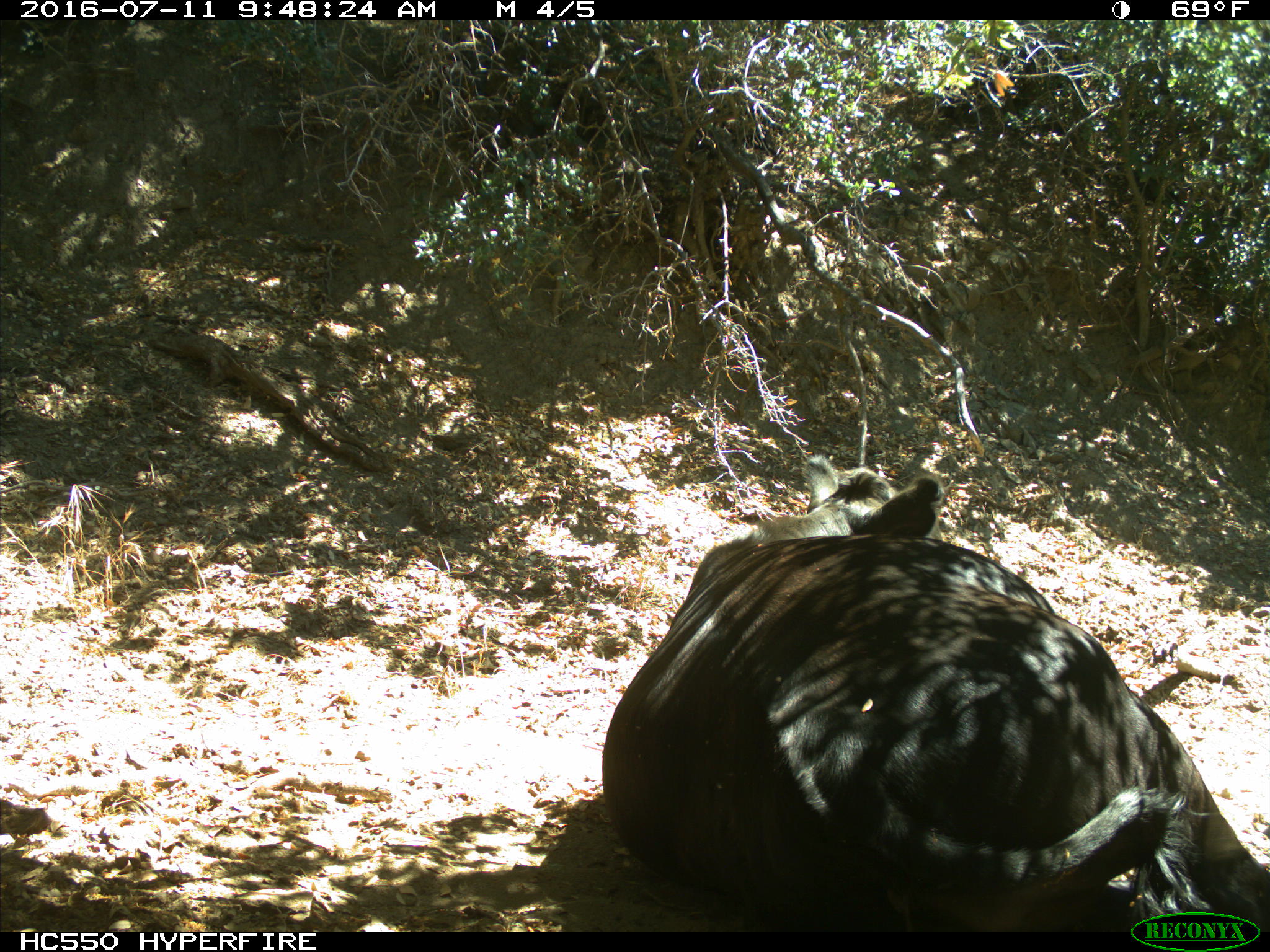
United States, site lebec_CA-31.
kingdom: Animalia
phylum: Chordata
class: Mammalia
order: Artiodactyla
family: Bovidae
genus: Bos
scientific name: Bos taurus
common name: domestic cow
Bos taurus (domestic cow).